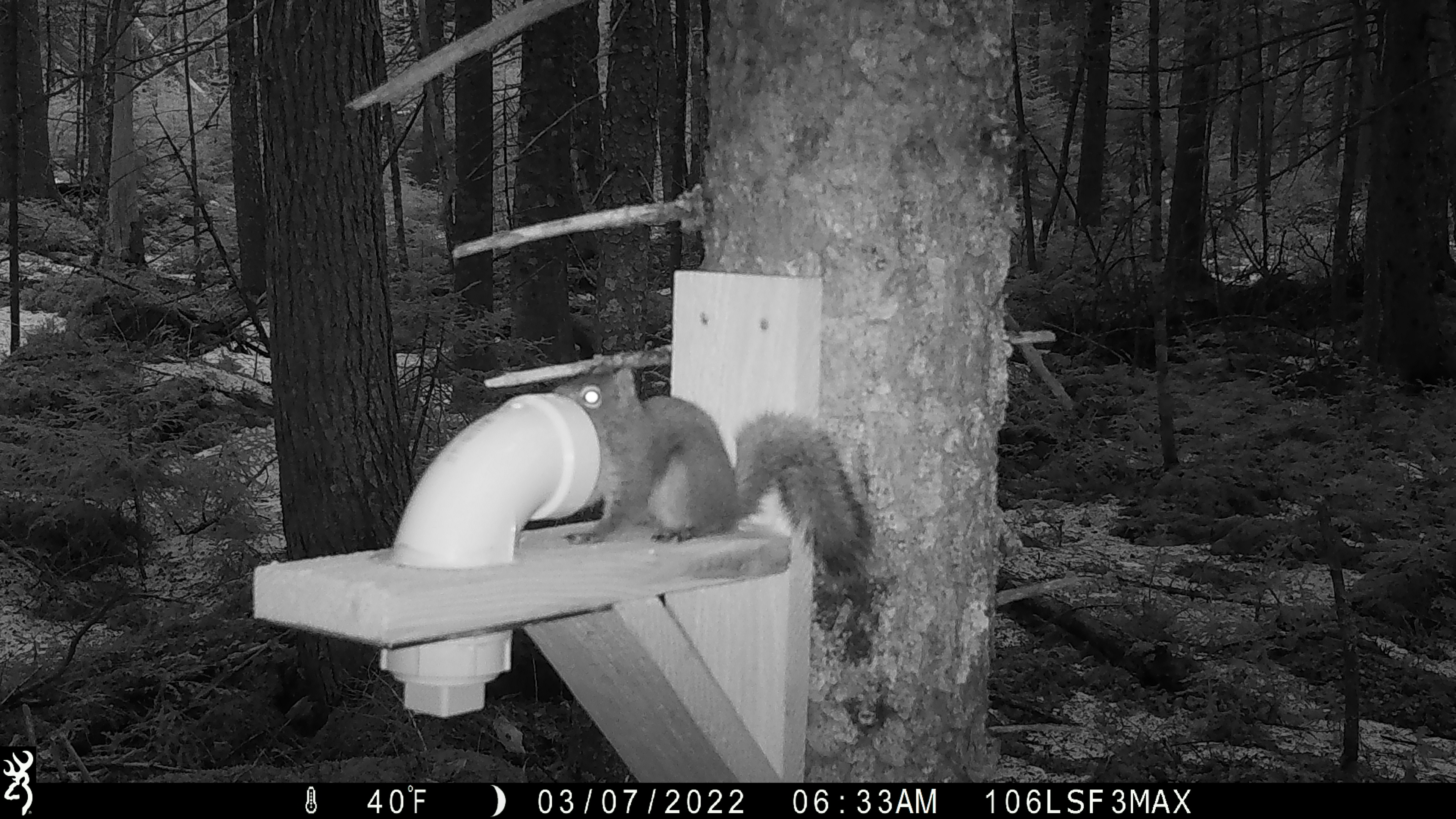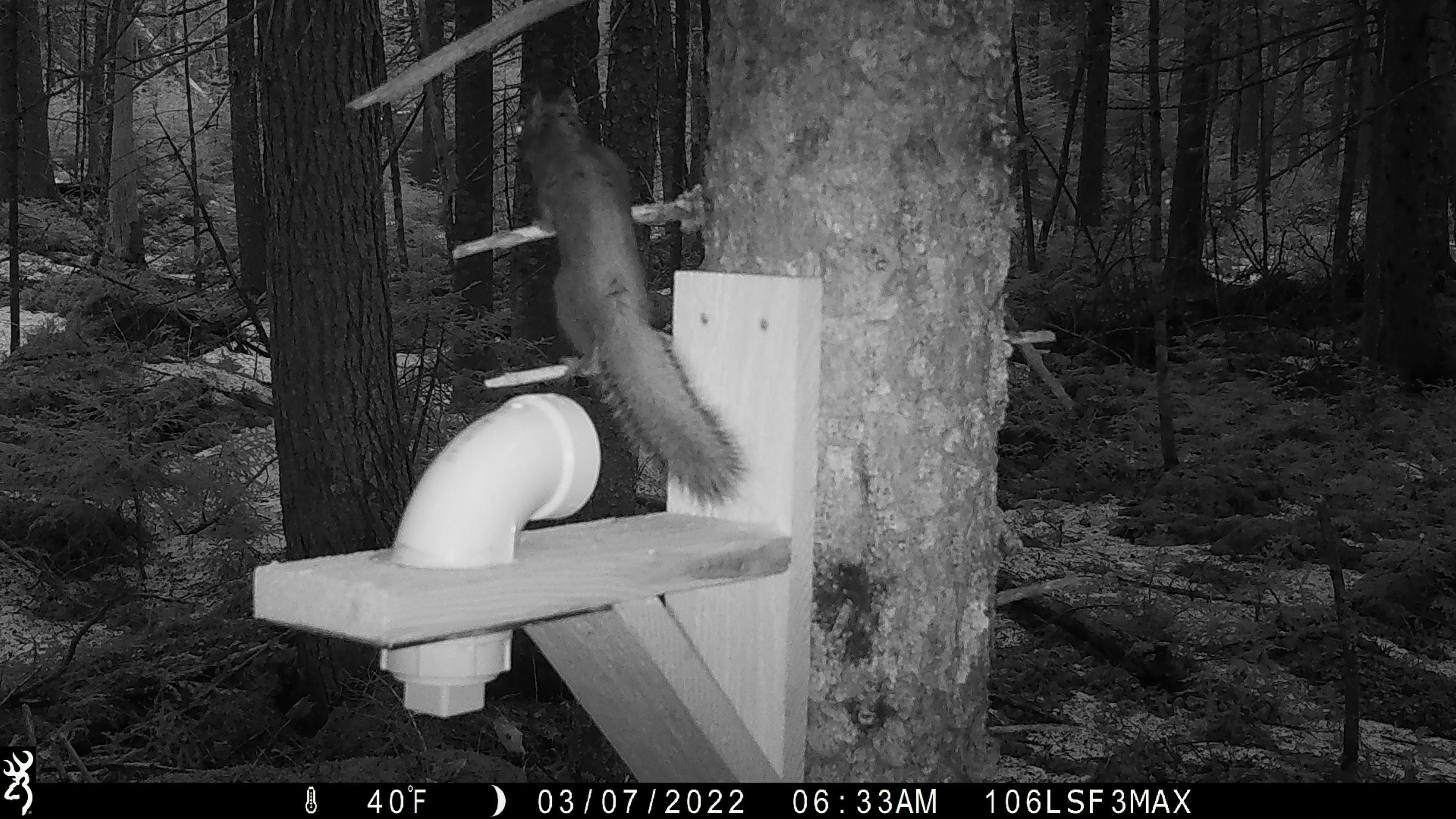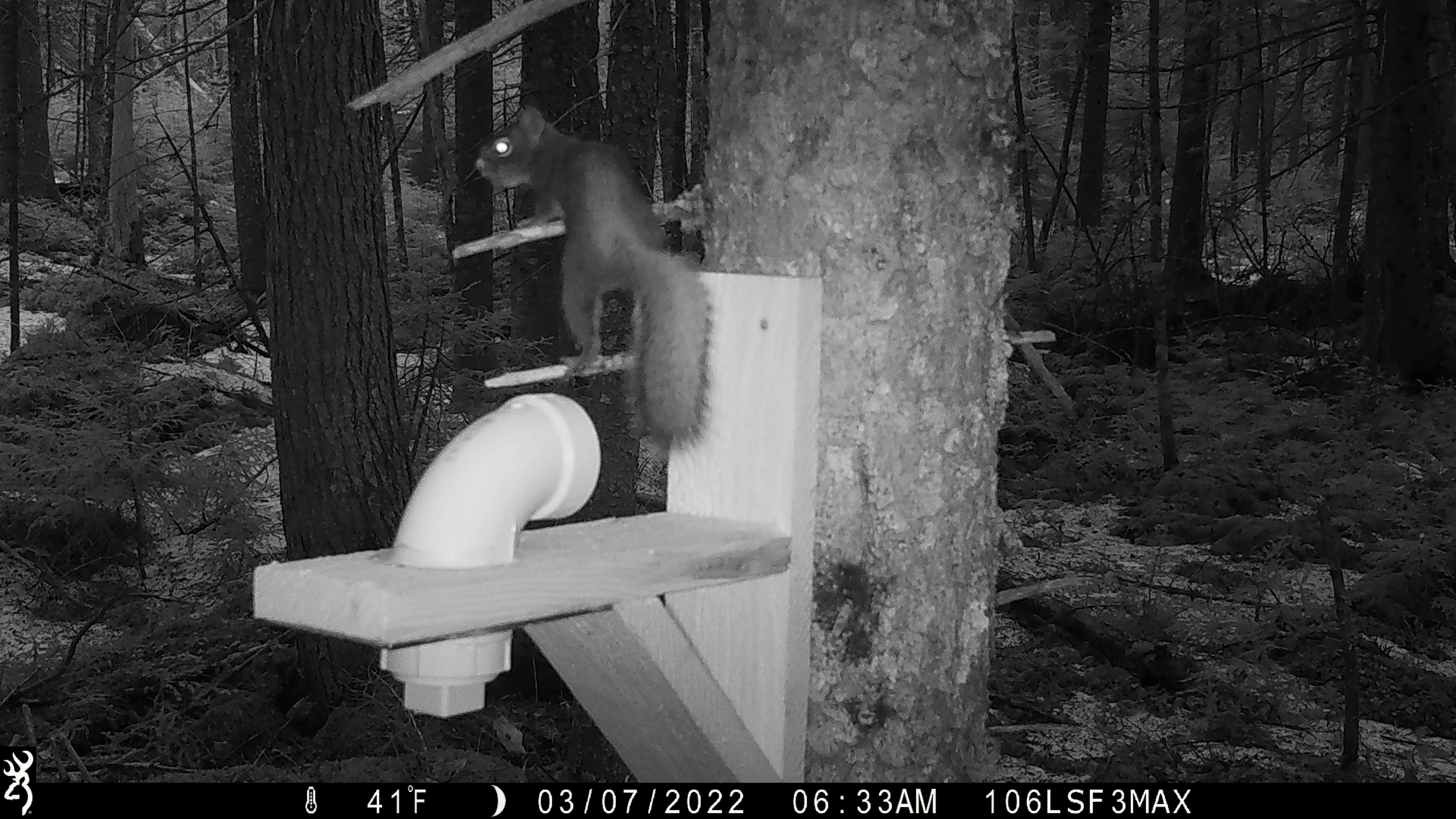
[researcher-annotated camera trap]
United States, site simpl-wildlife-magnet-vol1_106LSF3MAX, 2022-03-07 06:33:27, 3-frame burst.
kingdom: Animalia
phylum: Chordata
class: Mammalia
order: Rodentia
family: Sciuridae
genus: Glaucomys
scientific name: Glaucomys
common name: flying squirrel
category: flying squirrel sp.